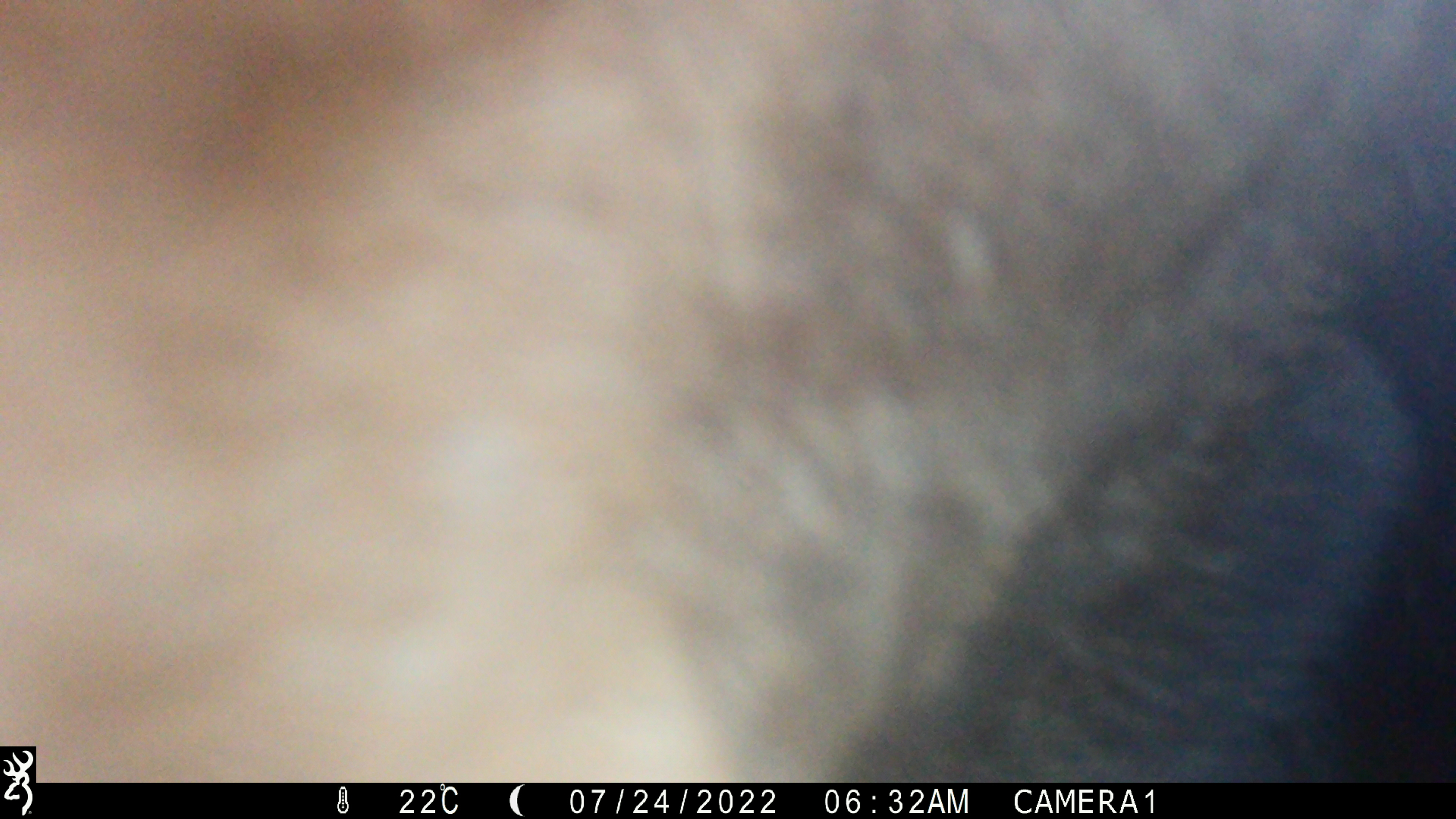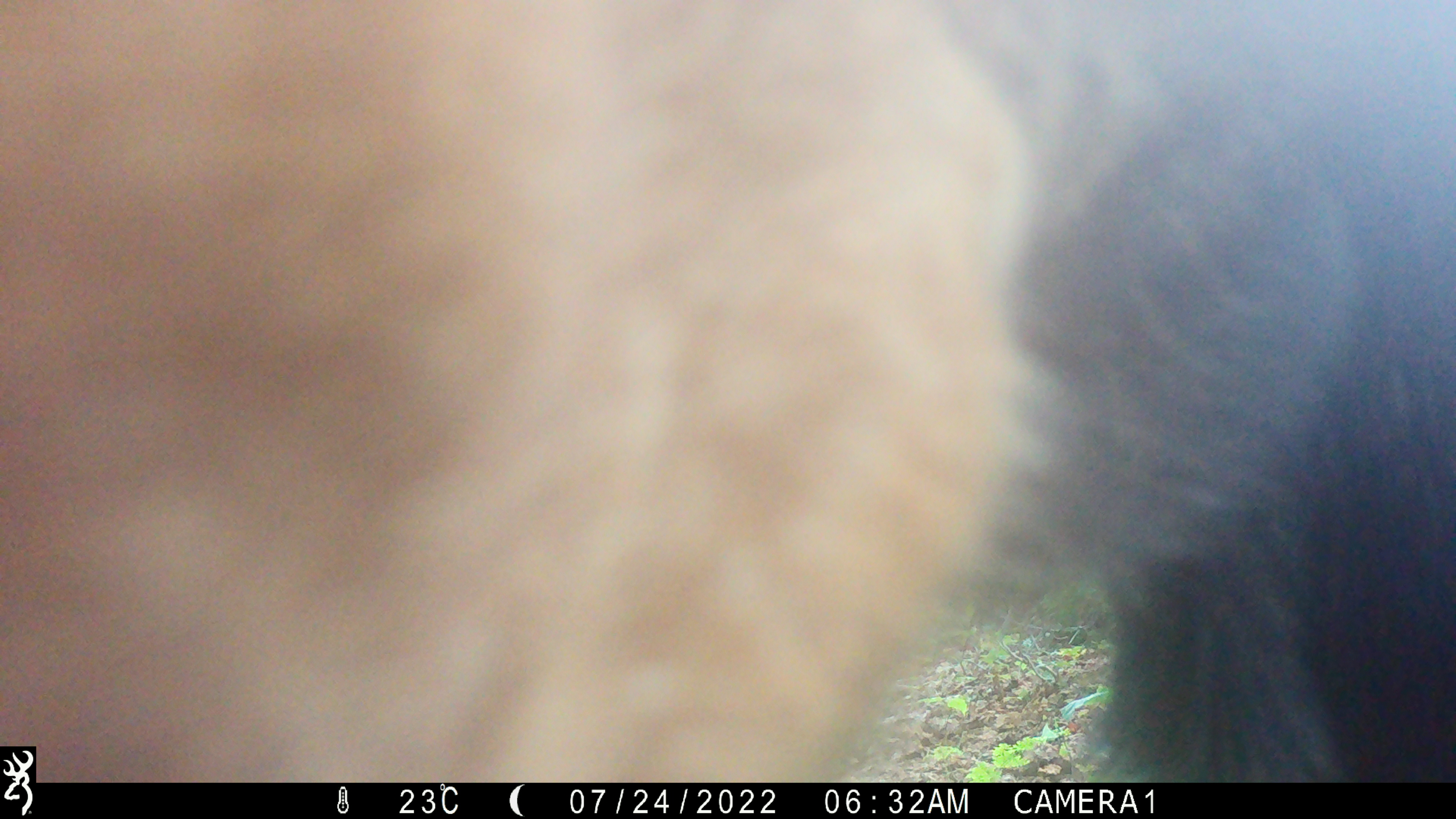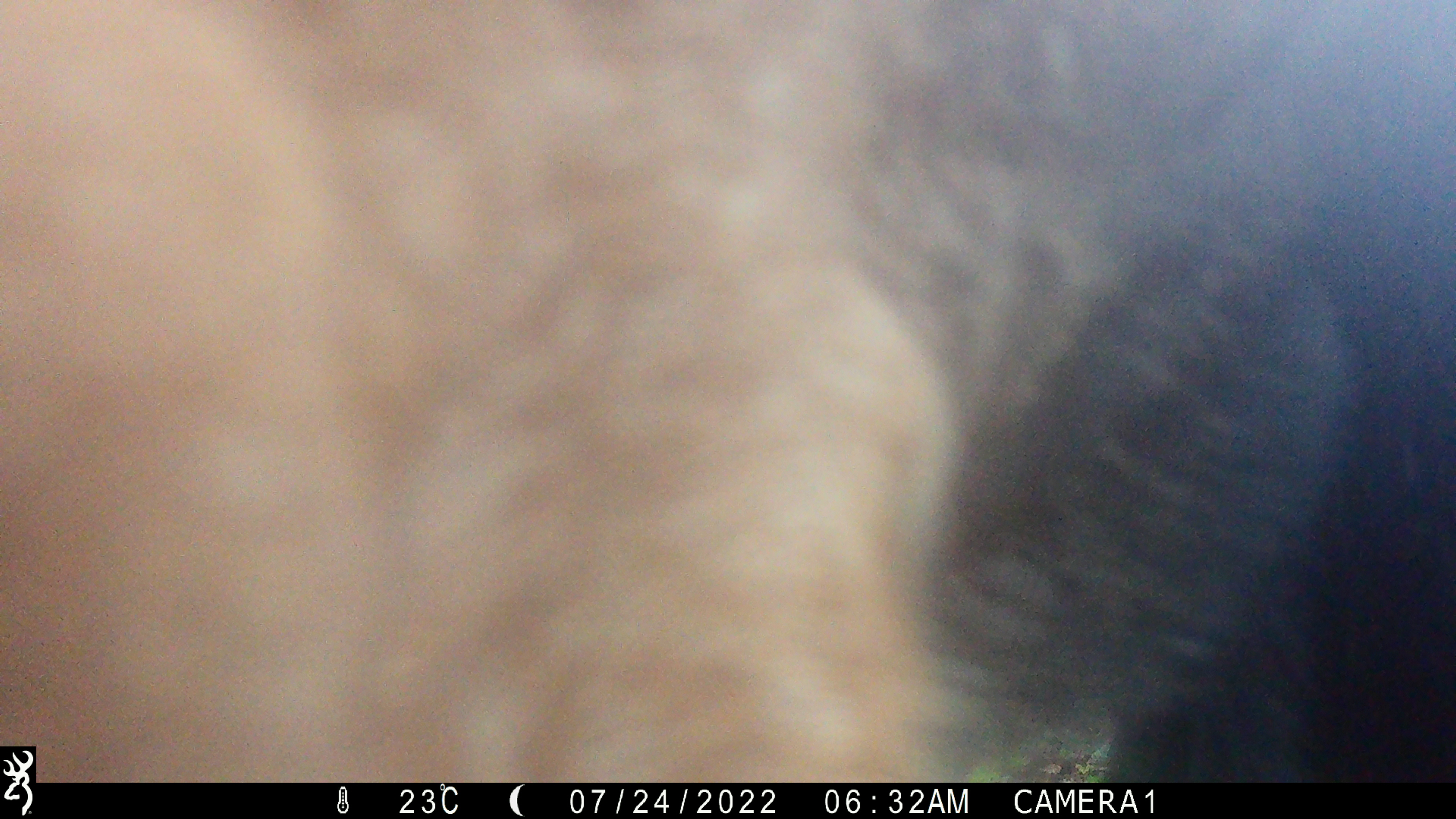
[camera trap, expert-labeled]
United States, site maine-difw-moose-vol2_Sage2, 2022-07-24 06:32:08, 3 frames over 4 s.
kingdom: Animalia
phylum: Chordata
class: Mammalia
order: Artiodactyla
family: Cervidae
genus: Alces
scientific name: Alces alces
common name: moose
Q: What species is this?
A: Moose (Alces alces).